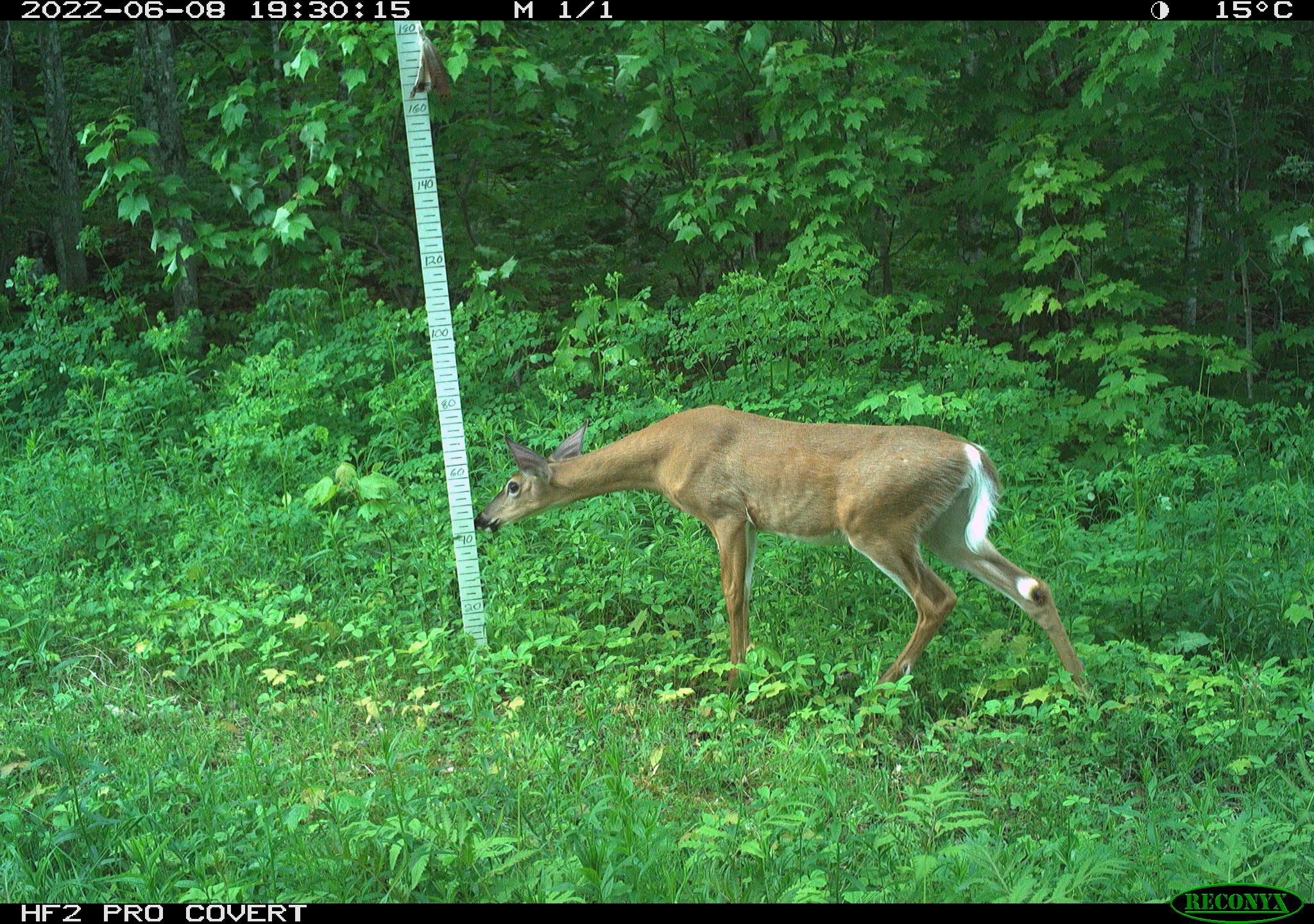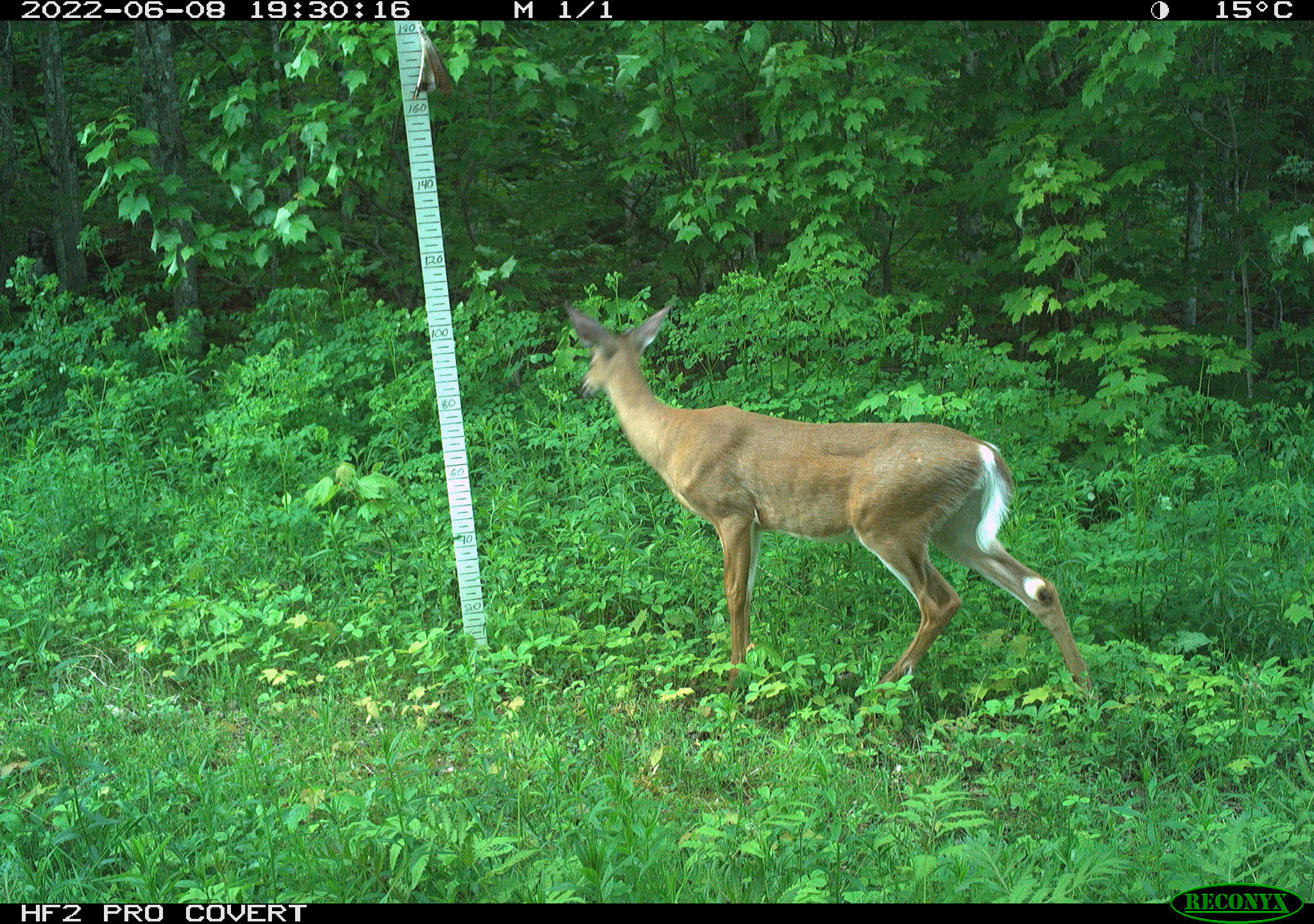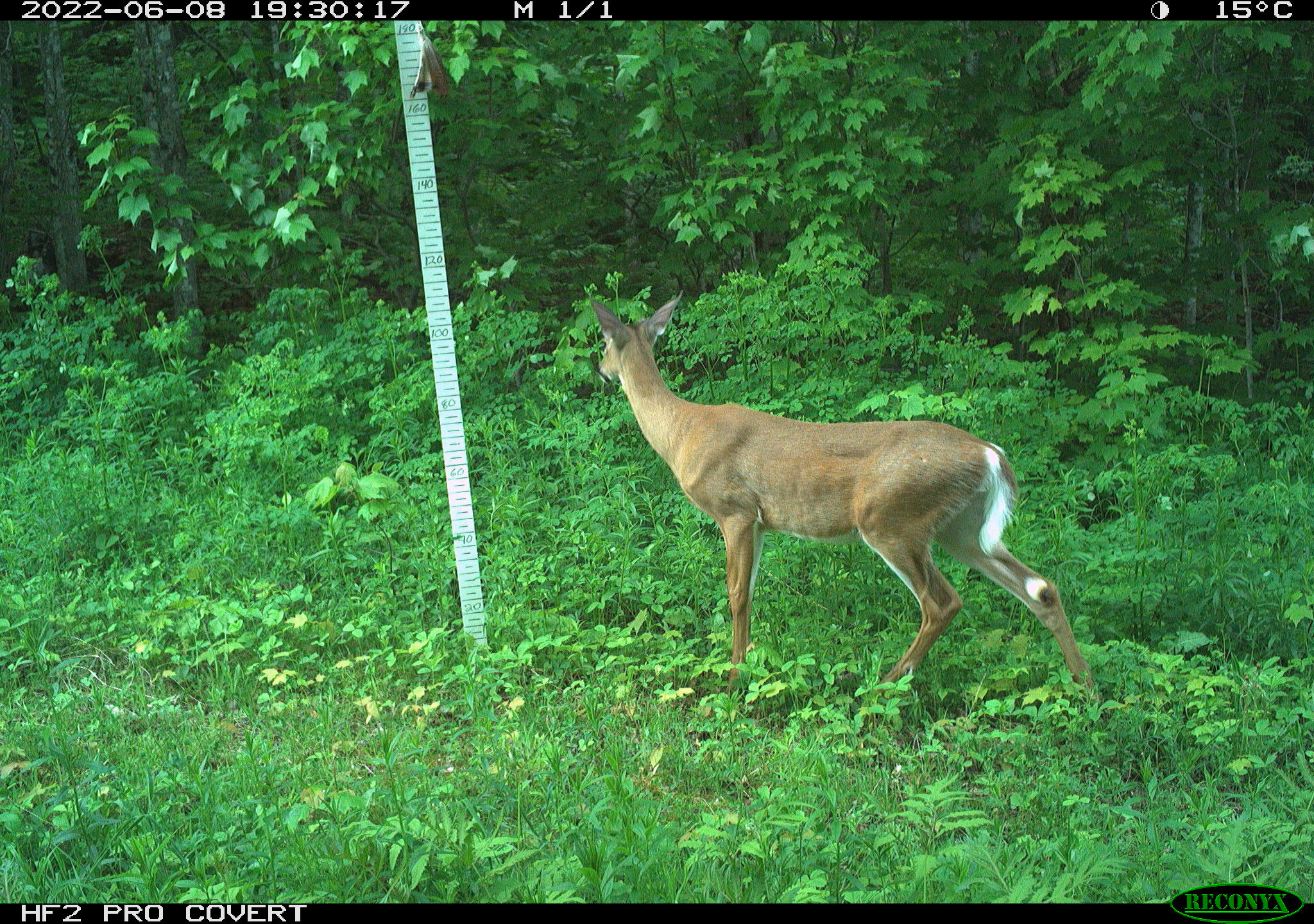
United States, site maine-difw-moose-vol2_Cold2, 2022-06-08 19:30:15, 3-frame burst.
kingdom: Animalia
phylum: Chordata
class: Mammalia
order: Artiodactyla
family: Cervidae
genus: Odocoileus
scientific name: Odocoileus virginianus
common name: white-tailed deer